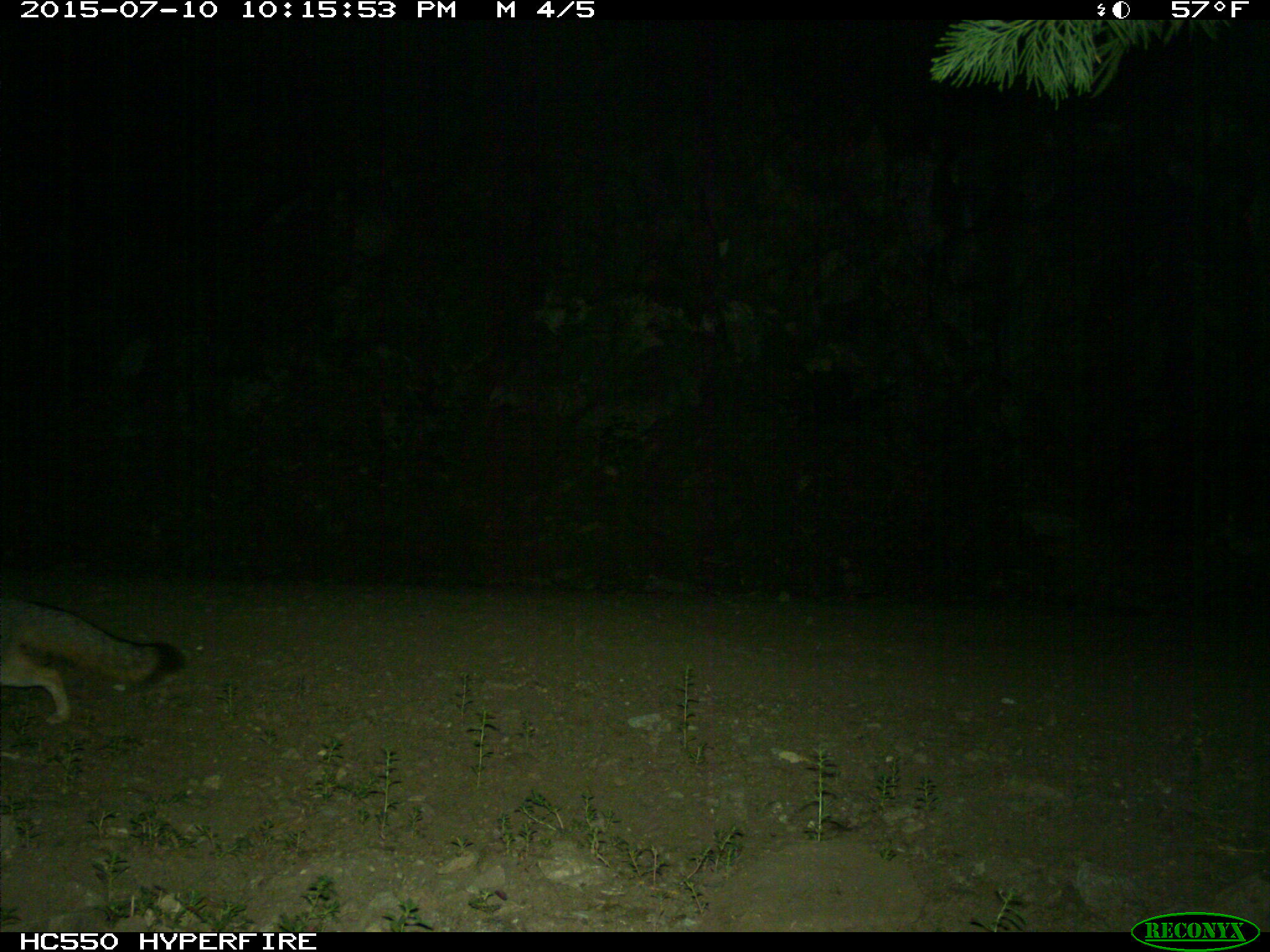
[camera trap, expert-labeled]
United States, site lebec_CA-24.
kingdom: Animalia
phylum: Chordata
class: Mammalia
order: Carnivora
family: Canidae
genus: Urocyon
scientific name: Urocyon cinereoargenteus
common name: gray fox